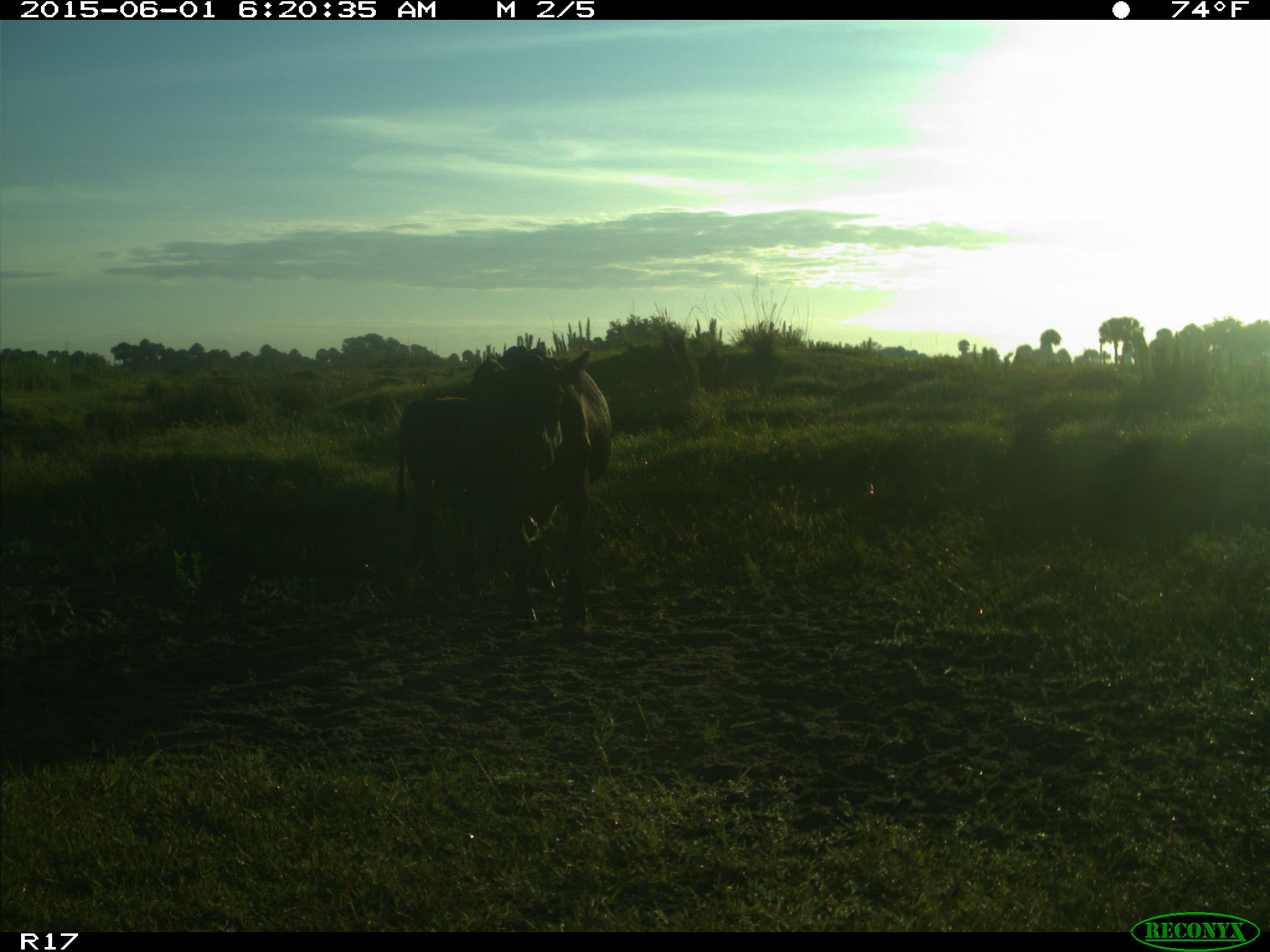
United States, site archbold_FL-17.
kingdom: Animalia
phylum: Chordata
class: Mammalia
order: Artiodactyla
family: Bovidae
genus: Bos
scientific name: Bos taurus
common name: domestic cow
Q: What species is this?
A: Bos taurus (domestic cow).